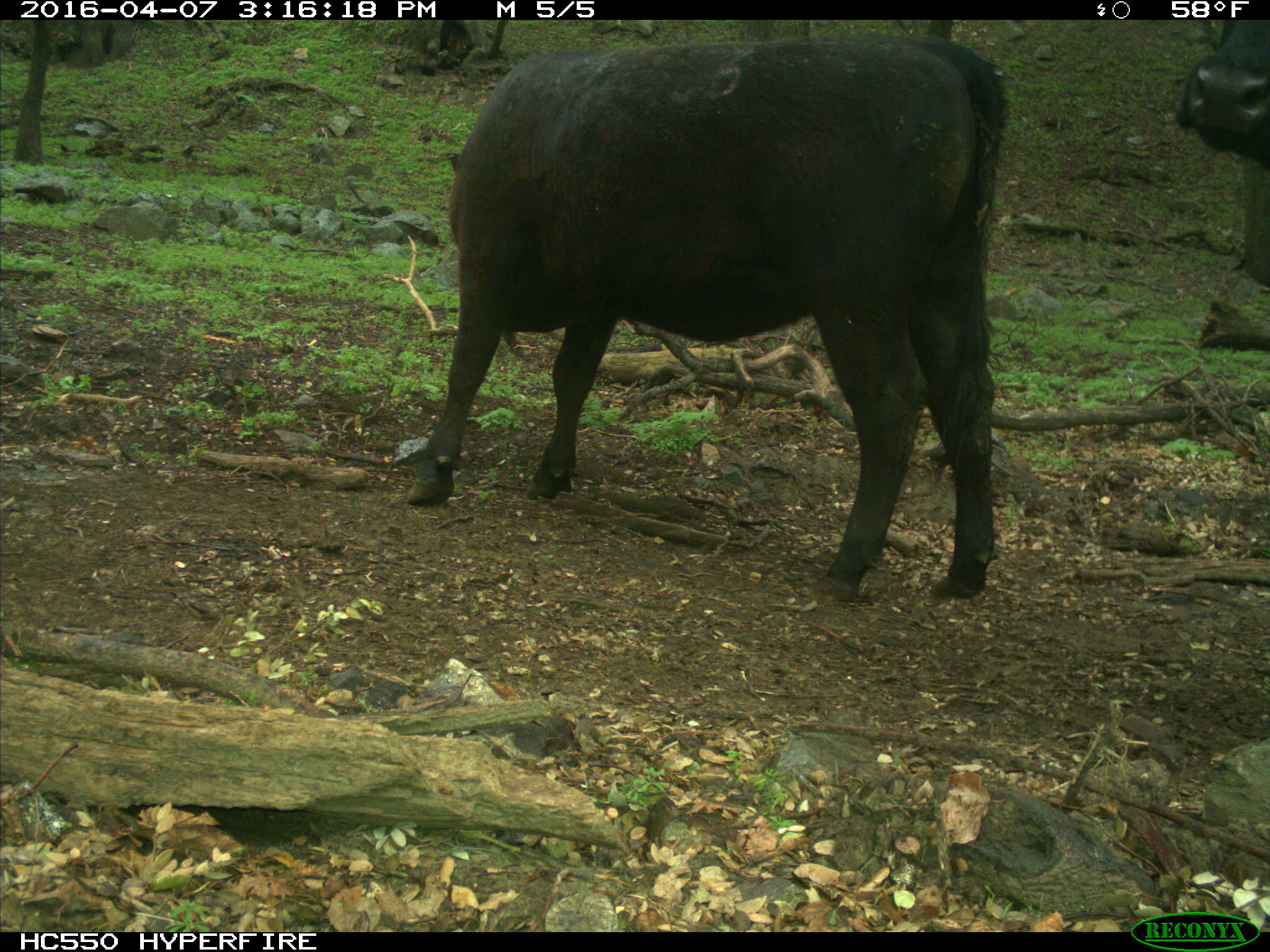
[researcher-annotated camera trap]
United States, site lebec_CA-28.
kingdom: Animalia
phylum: Chordata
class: Mammalia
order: Artiodactyla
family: Bovidae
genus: Bos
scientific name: Bos taurus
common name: domestic cow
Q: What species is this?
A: Bos taurus (domestic cow).